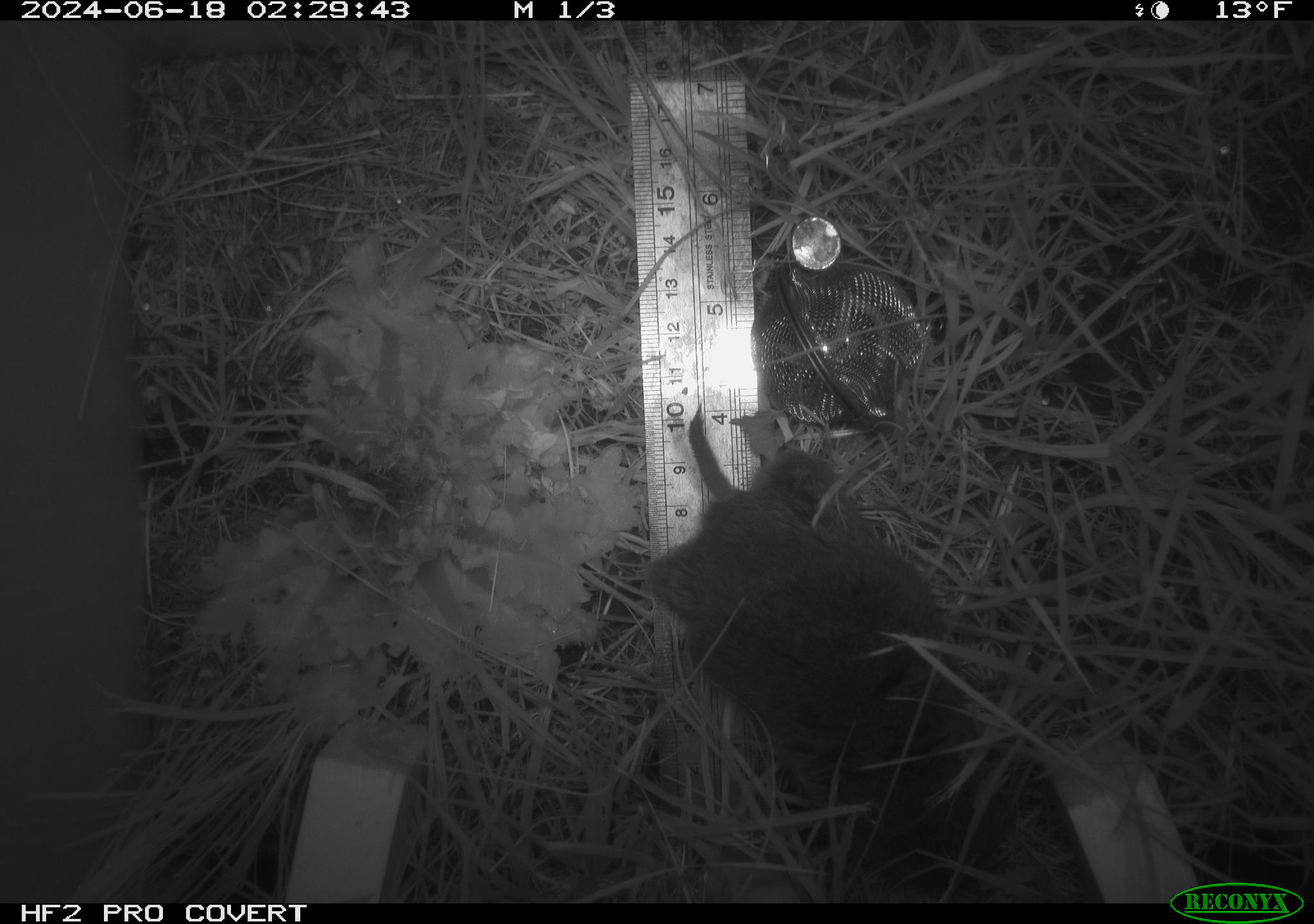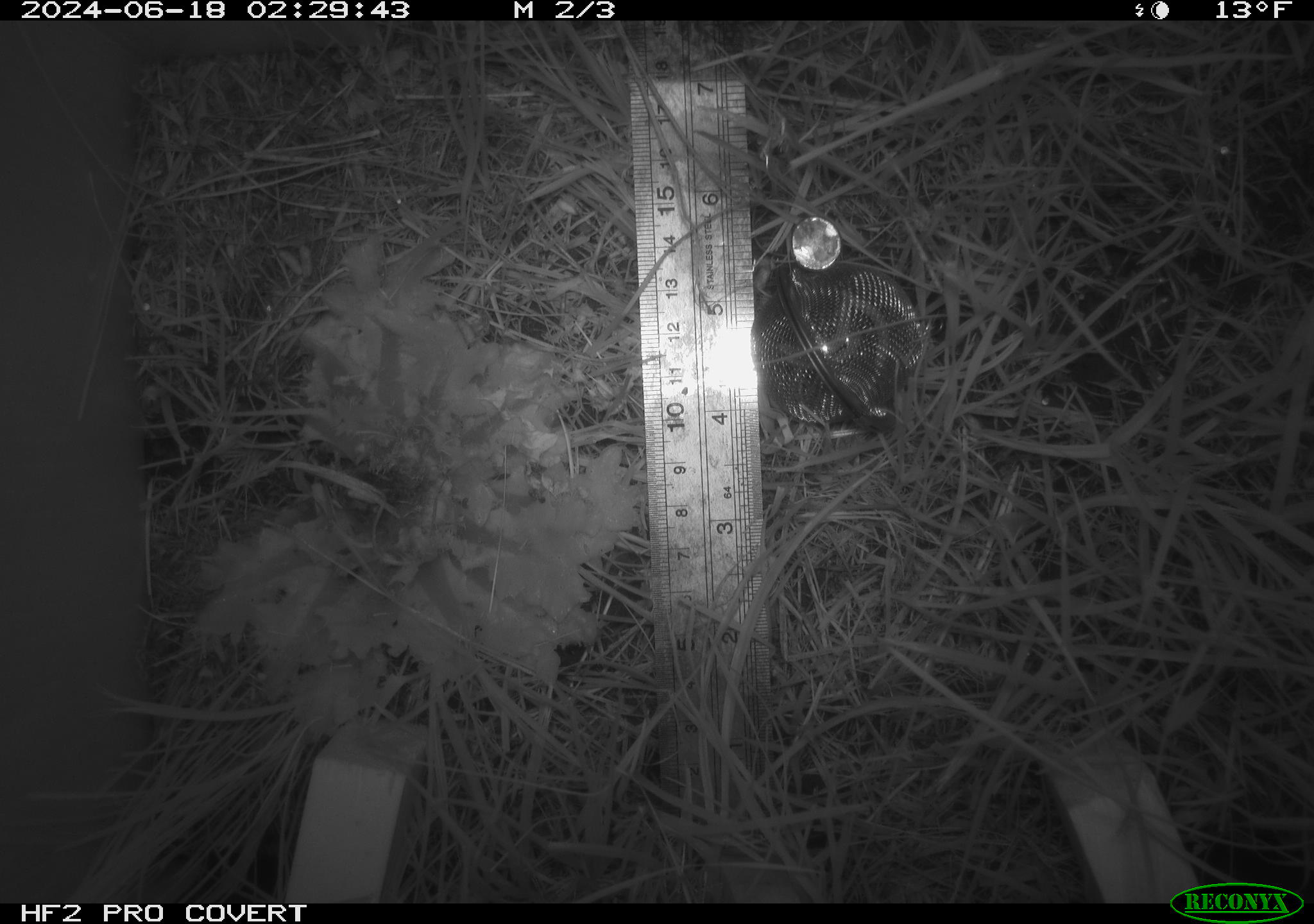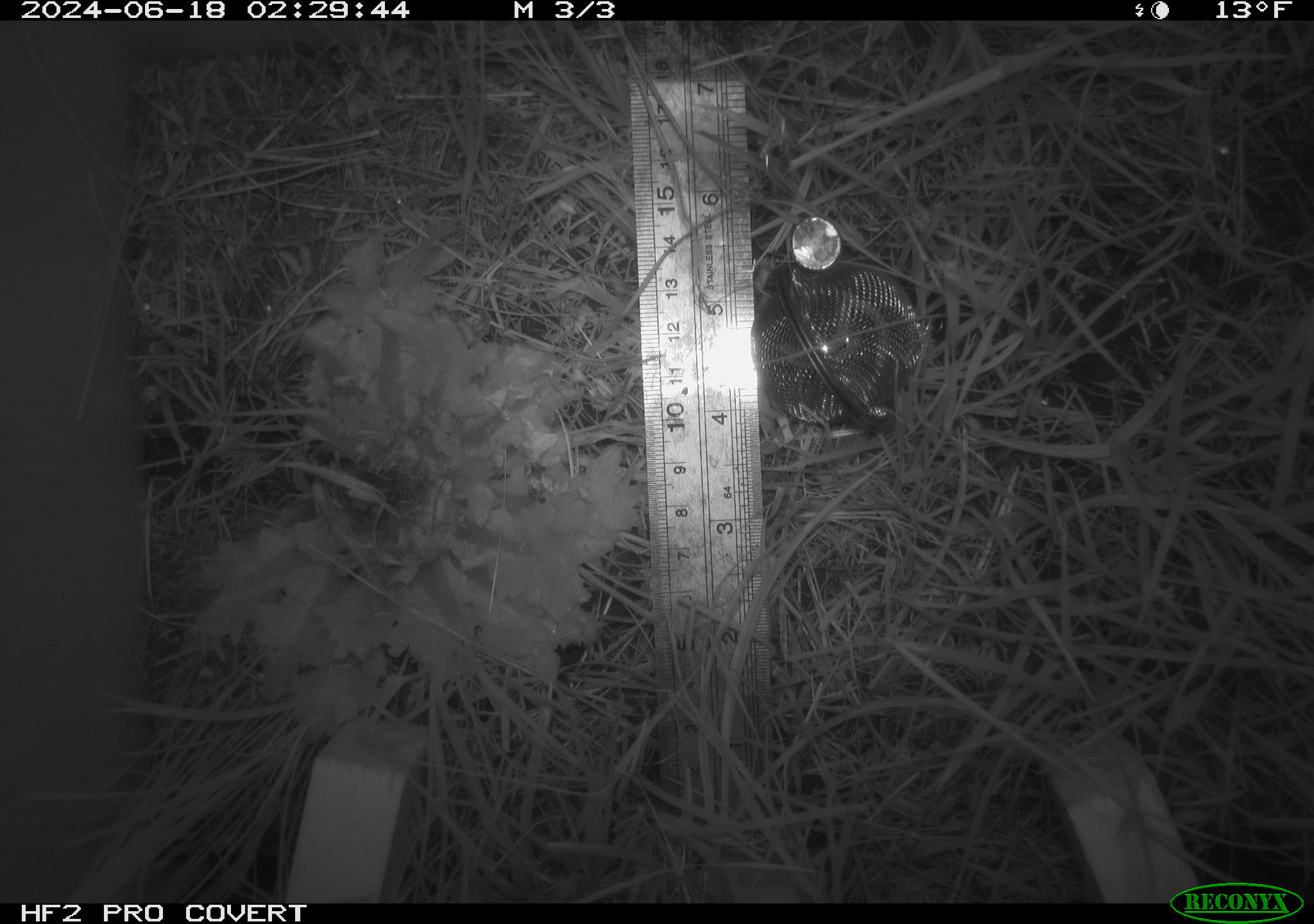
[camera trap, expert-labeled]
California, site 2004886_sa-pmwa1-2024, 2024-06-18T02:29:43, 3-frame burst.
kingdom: Animalia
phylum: Chordata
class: Mammalia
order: Rodentia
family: Cricetidae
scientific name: Arvicolinae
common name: voles, lemmings, and muskrats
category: arvicolinae subfamily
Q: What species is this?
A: Arvicolinae subfamily (voles, lemmings, and muskrats) (Arvicolinae).